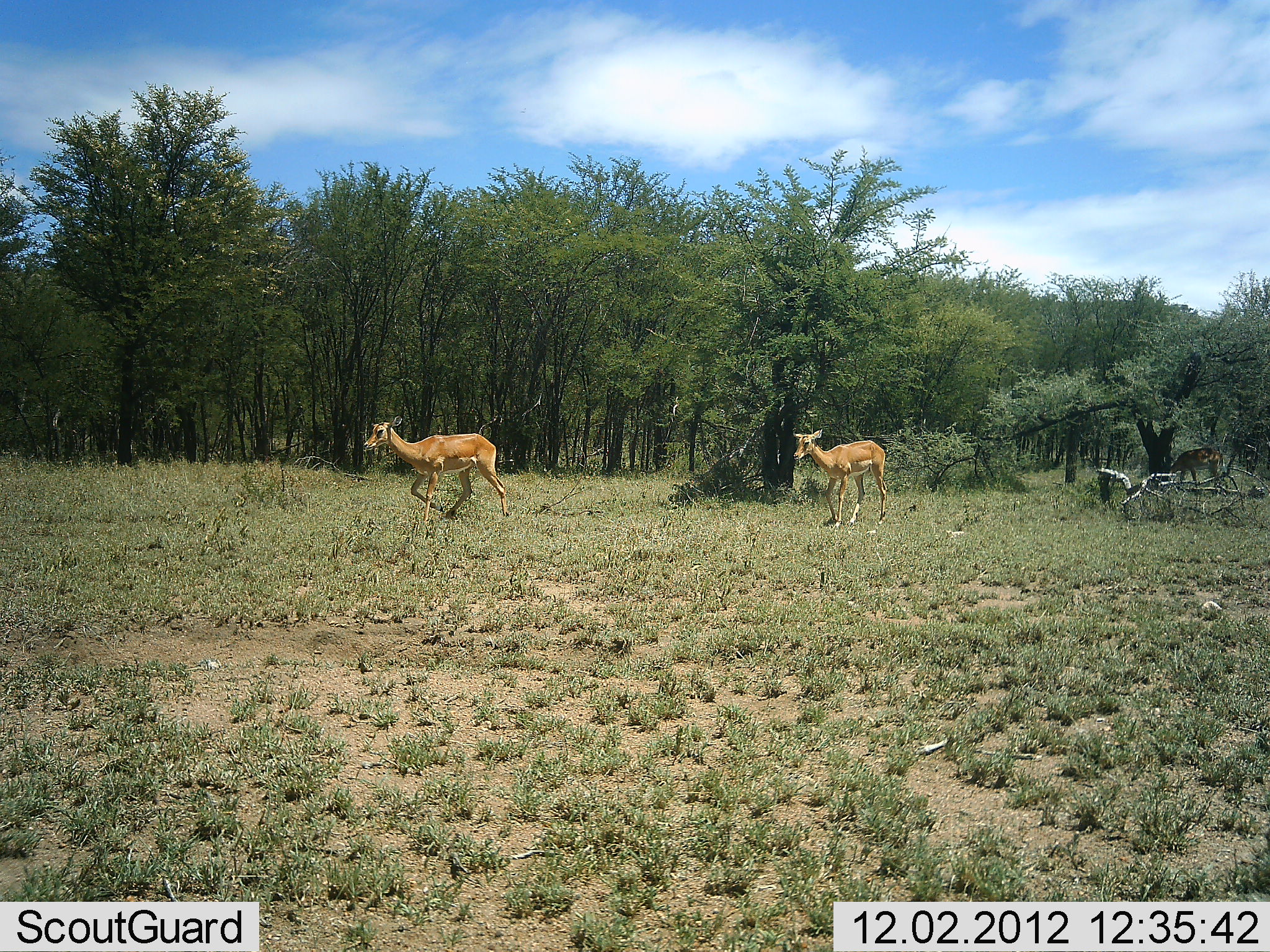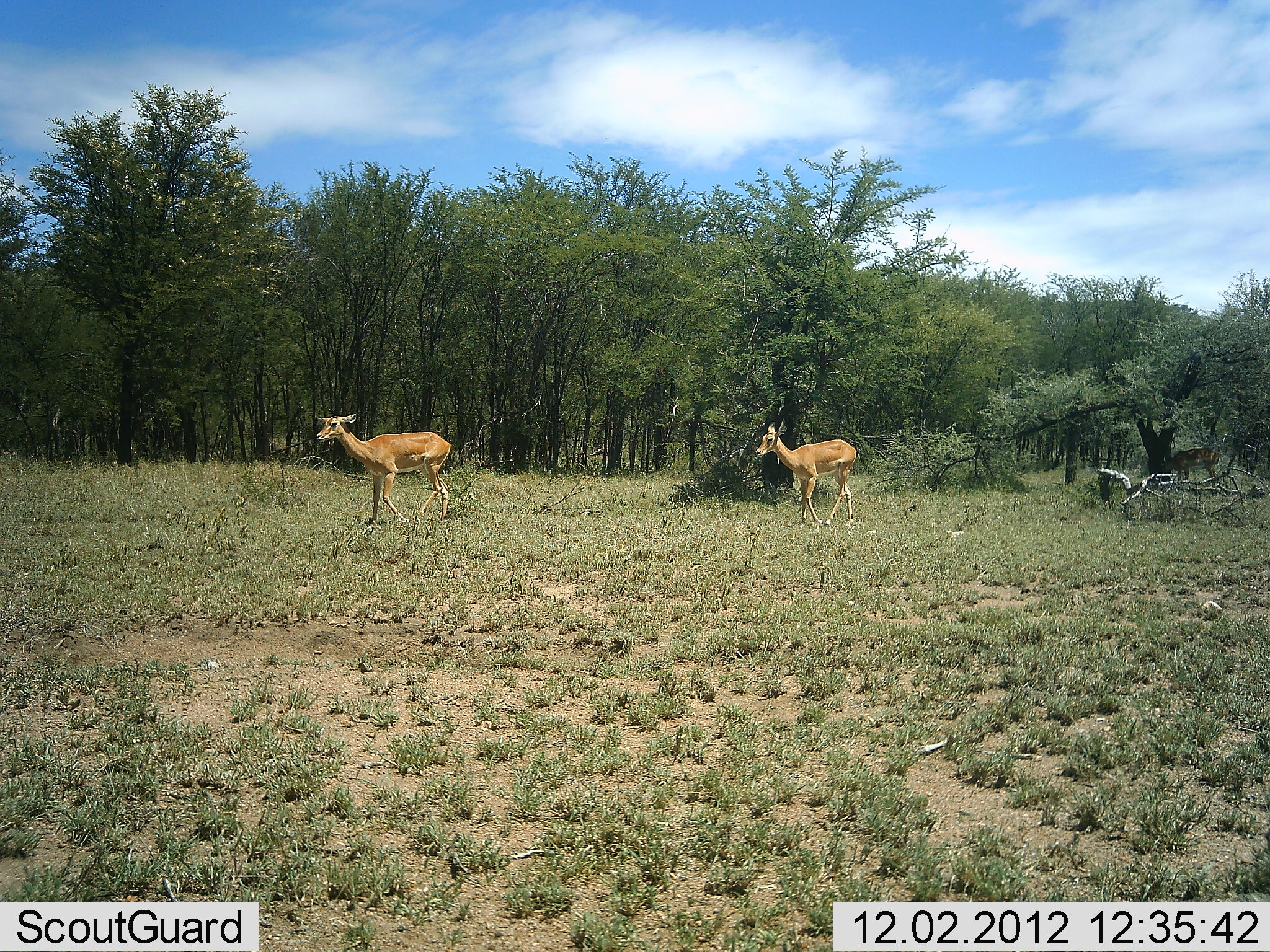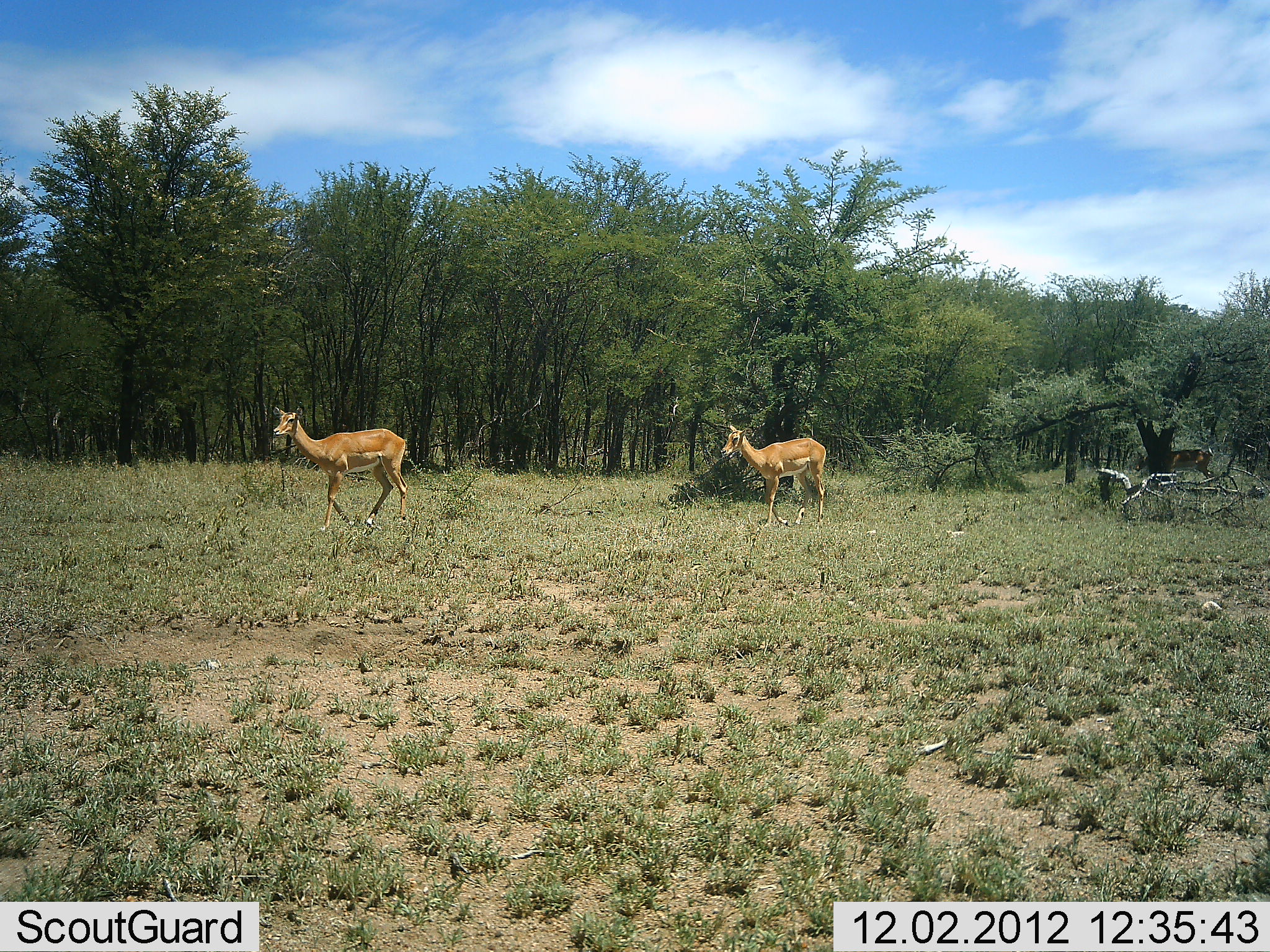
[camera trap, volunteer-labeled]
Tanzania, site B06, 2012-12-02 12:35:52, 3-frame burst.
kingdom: Animalia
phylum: Chordata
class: Mammalia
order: Artiodactyla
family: Bovidae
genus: Aepyceros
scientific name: Aepyceros melampus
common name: impala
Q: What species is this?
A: Impala (Aepyceros melampus).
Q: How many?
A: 3.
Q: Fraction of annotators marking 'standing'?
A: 30%.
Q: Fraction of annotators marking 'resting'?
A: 0%.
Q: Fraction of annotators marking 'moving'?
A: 100%.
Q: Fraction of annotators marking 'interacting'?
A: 0%.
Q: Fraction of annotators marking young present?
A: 0%.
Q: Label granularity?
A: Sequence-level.